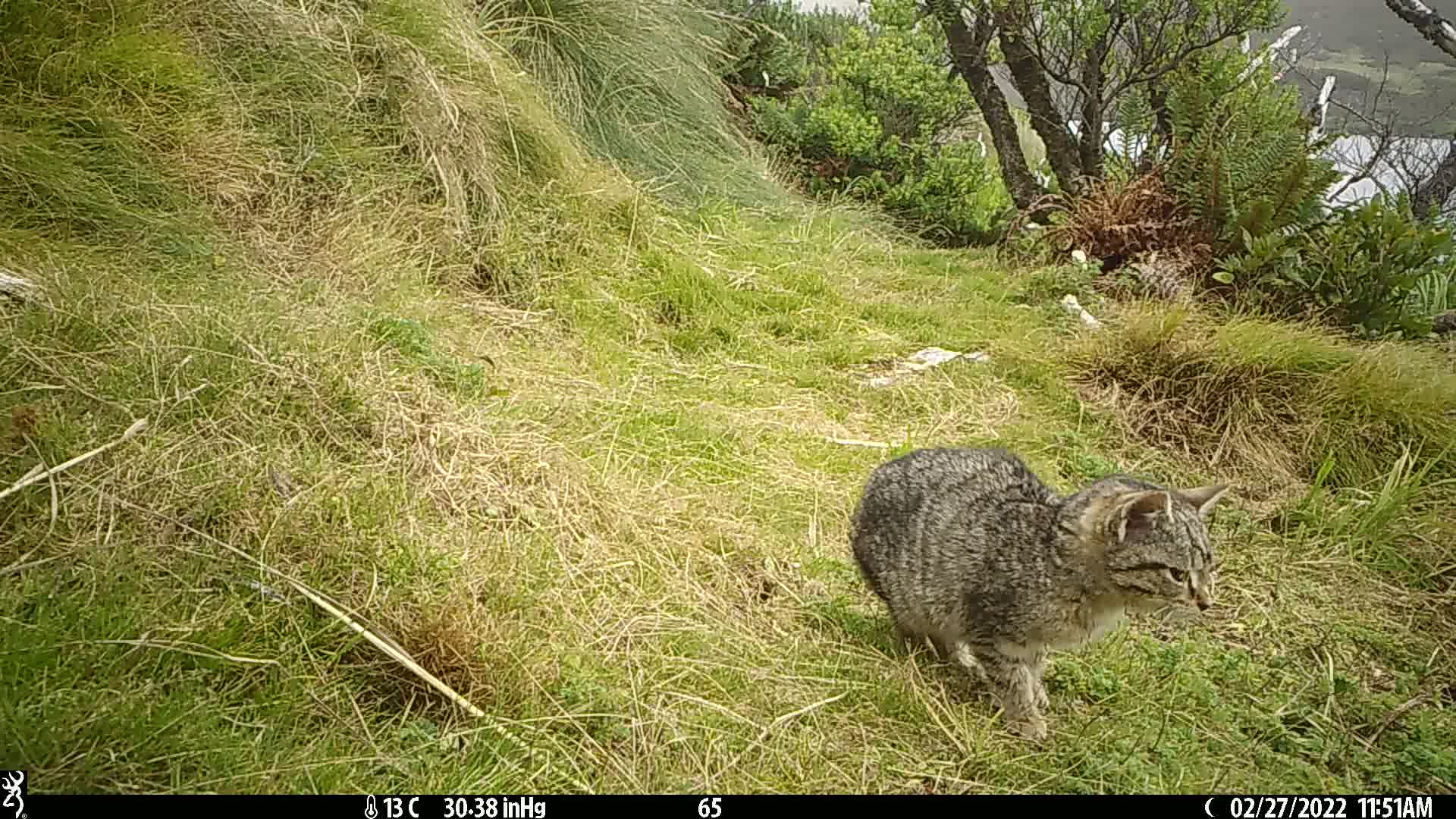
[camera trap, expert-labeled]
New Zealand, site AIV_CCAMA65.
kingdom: Animalia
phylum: Chordata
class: Mammalia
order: Carnivora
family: Felidae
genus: Felis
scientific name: Felis catus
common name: domestic cat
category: cat